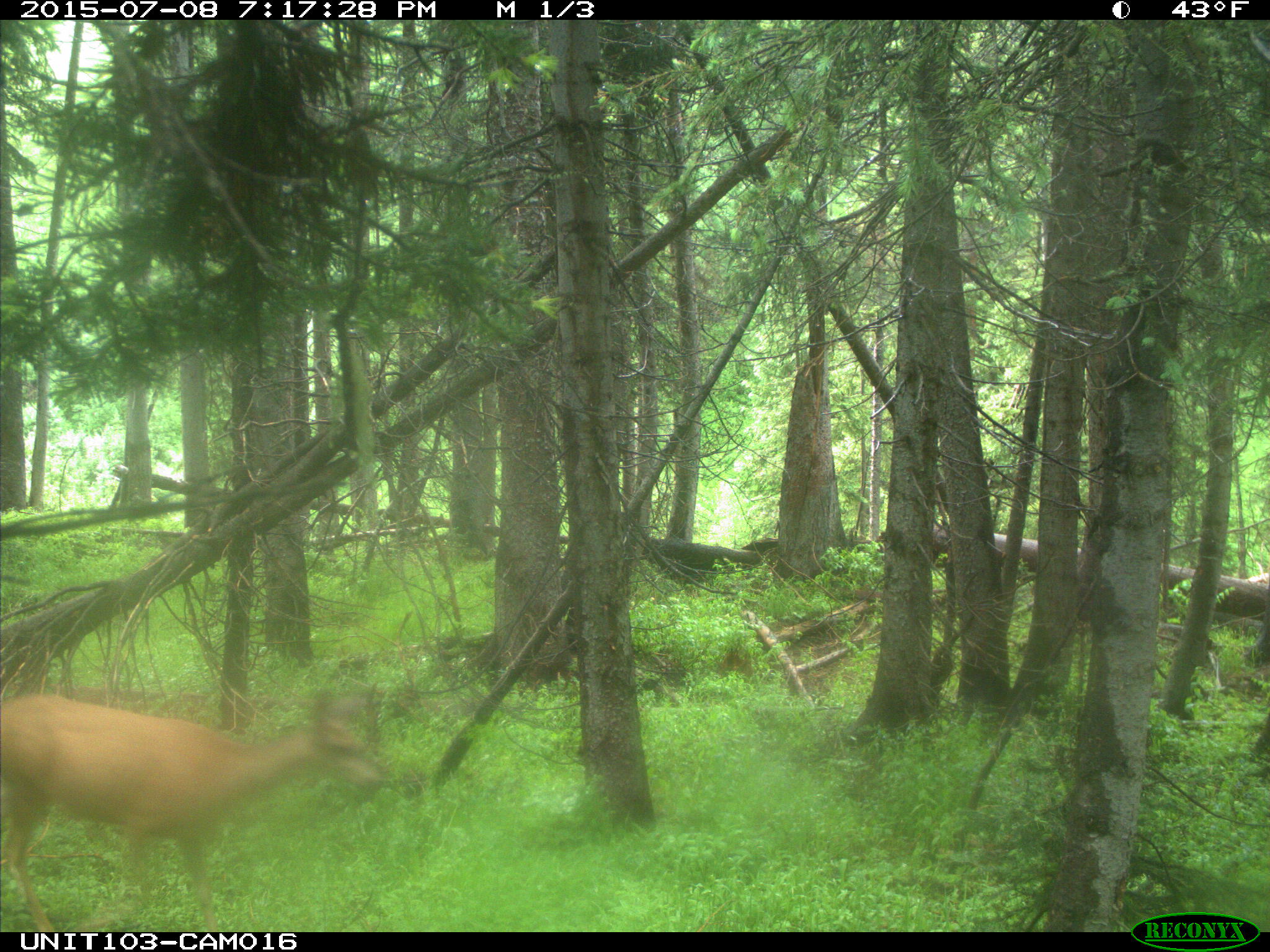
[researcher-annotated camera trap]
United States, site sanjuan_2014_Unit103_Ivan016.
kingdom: Animalia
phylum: Chordata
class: Mammalia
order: Artiodactyla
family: Cervidae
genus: Odocoileus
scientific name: Odocoileus hemionus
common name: mule deer